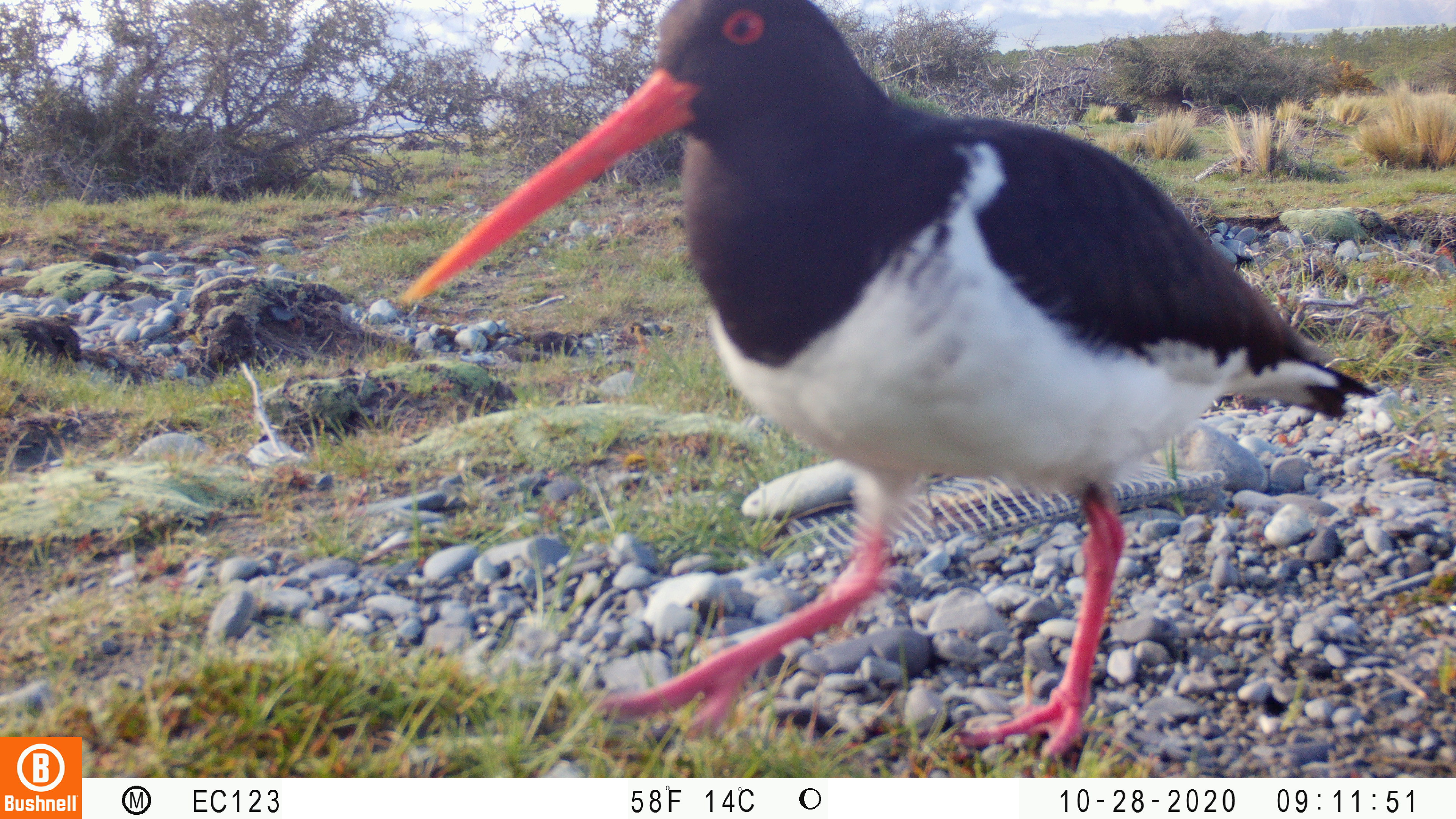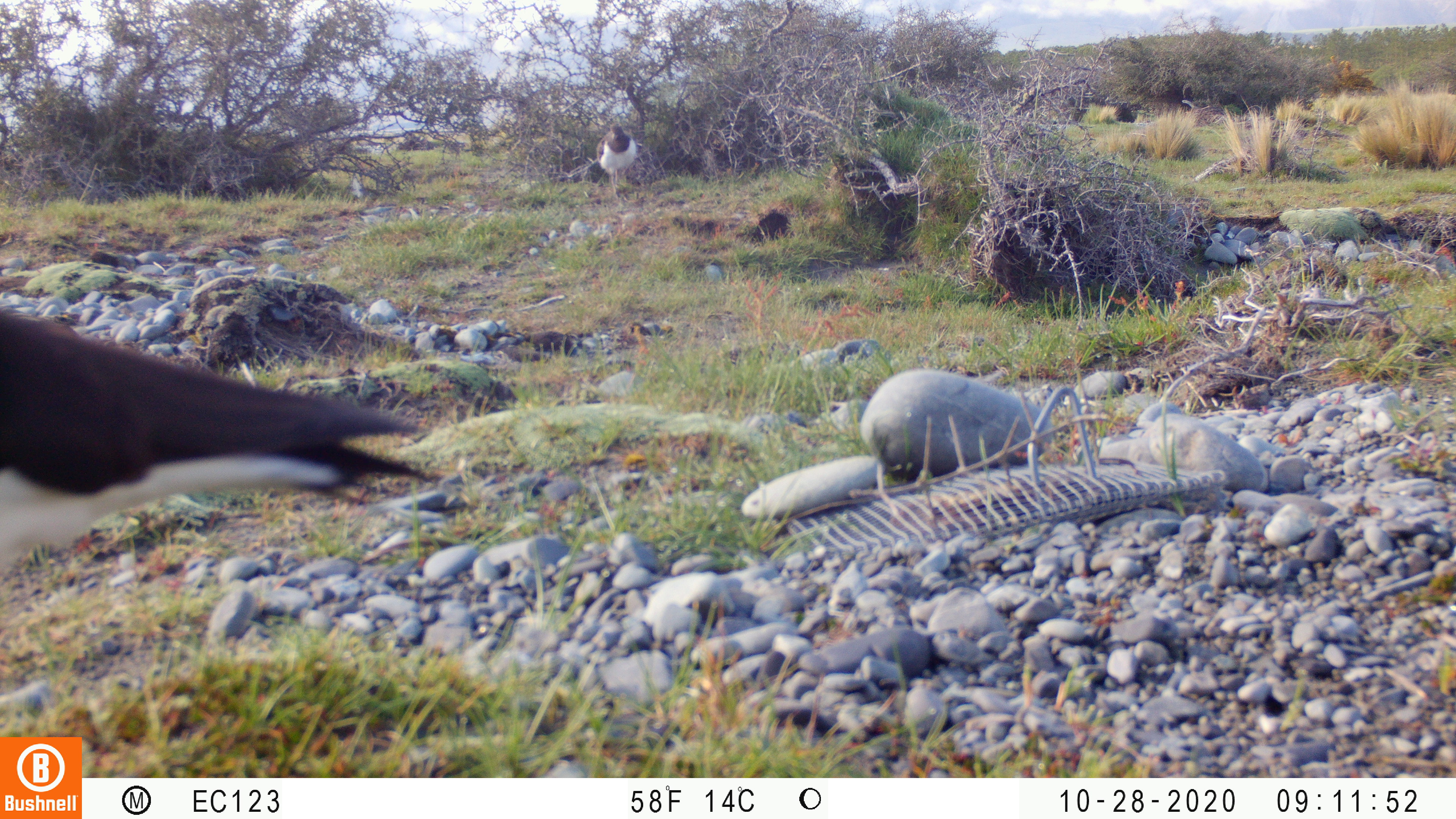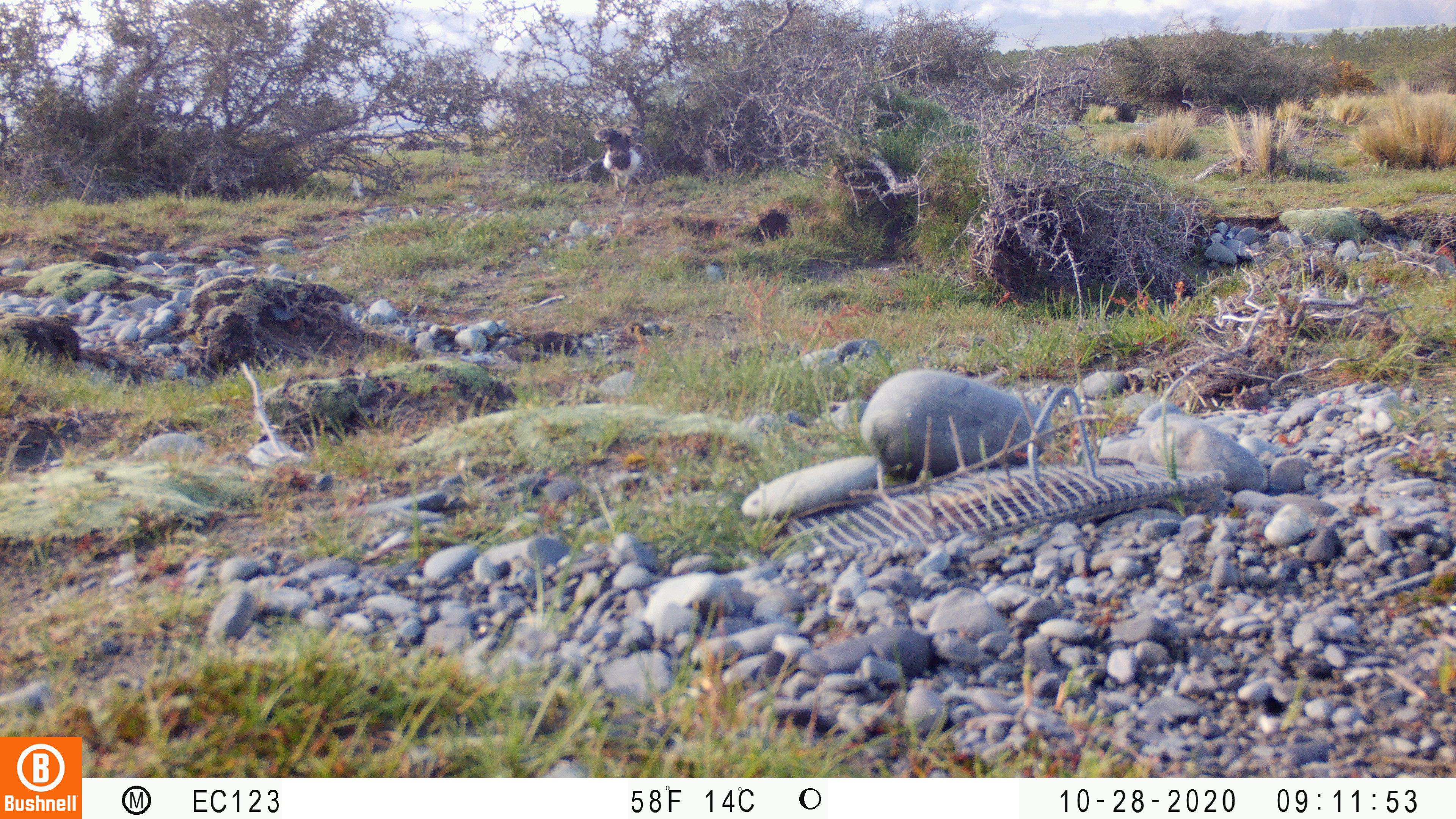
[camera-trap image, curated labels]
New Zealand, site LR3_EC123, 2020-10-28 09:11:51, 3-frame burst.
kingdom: Animalia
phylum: Chordata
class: Aves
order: Charadriiformes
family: Haematopodidae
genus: Haematopus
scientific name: Haematopus unicolor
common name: variable oystercatcher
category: oystercatcher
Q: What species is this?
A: Oystercatcher (variable oystercatcher) (Haematopus unicolor).